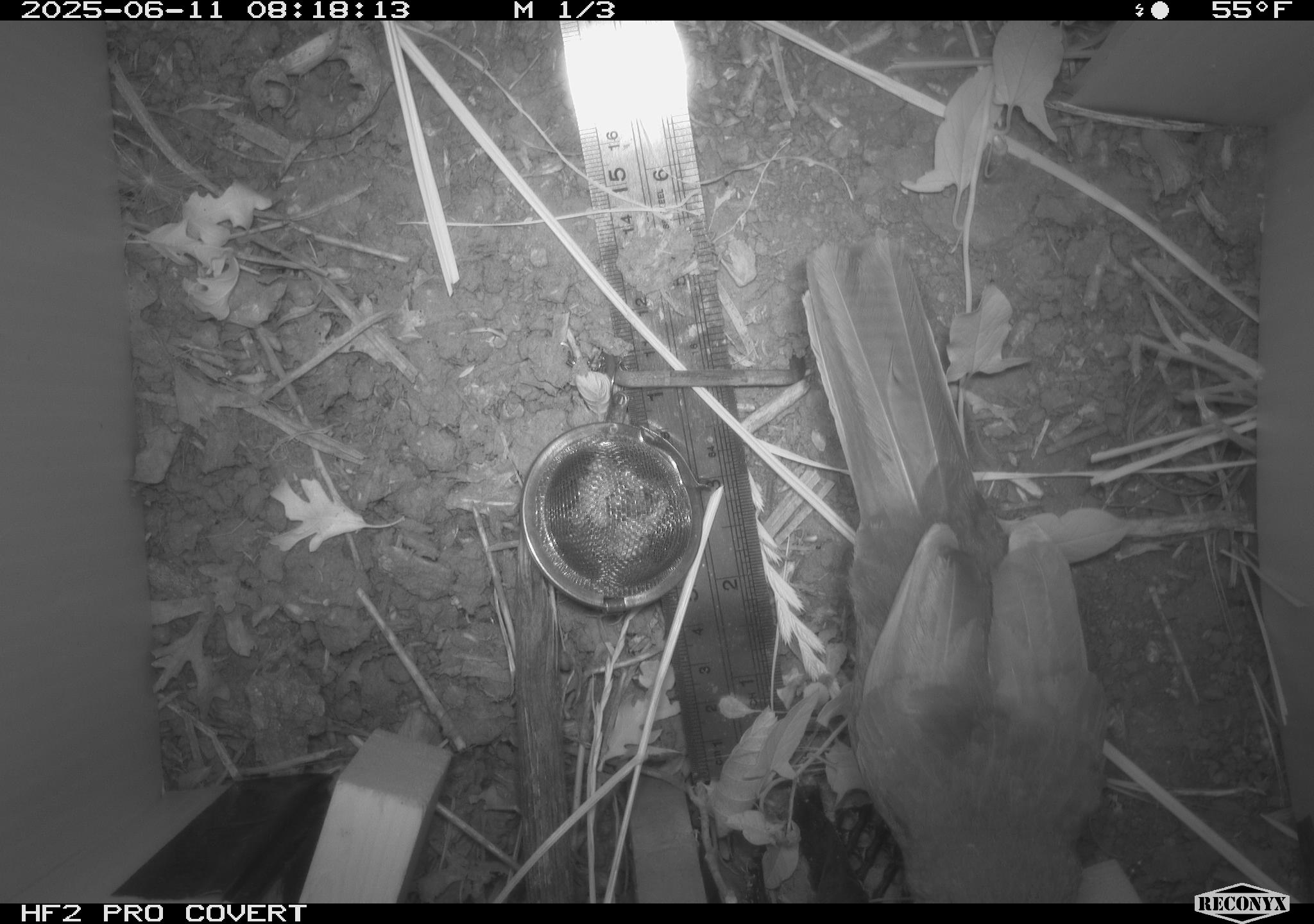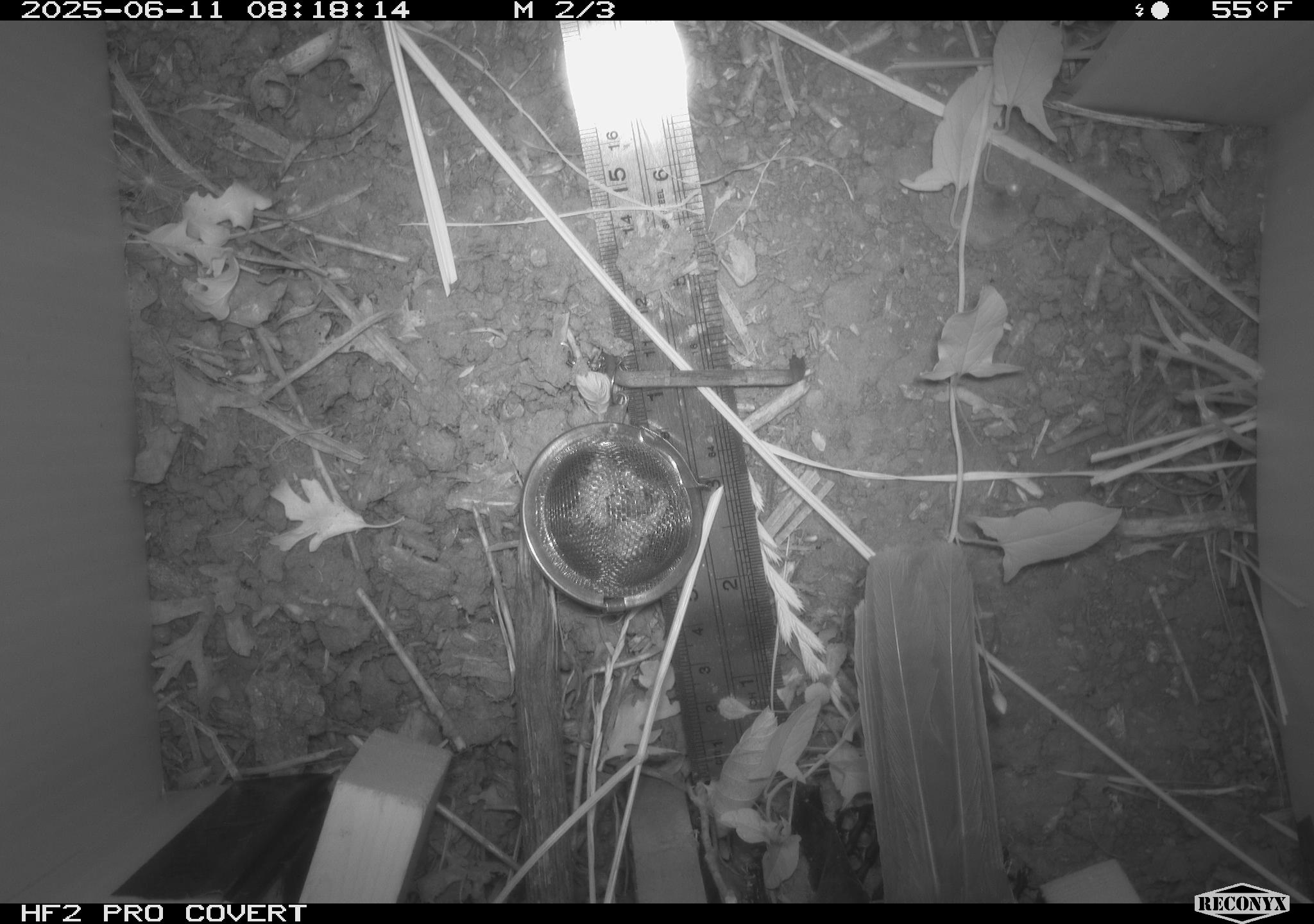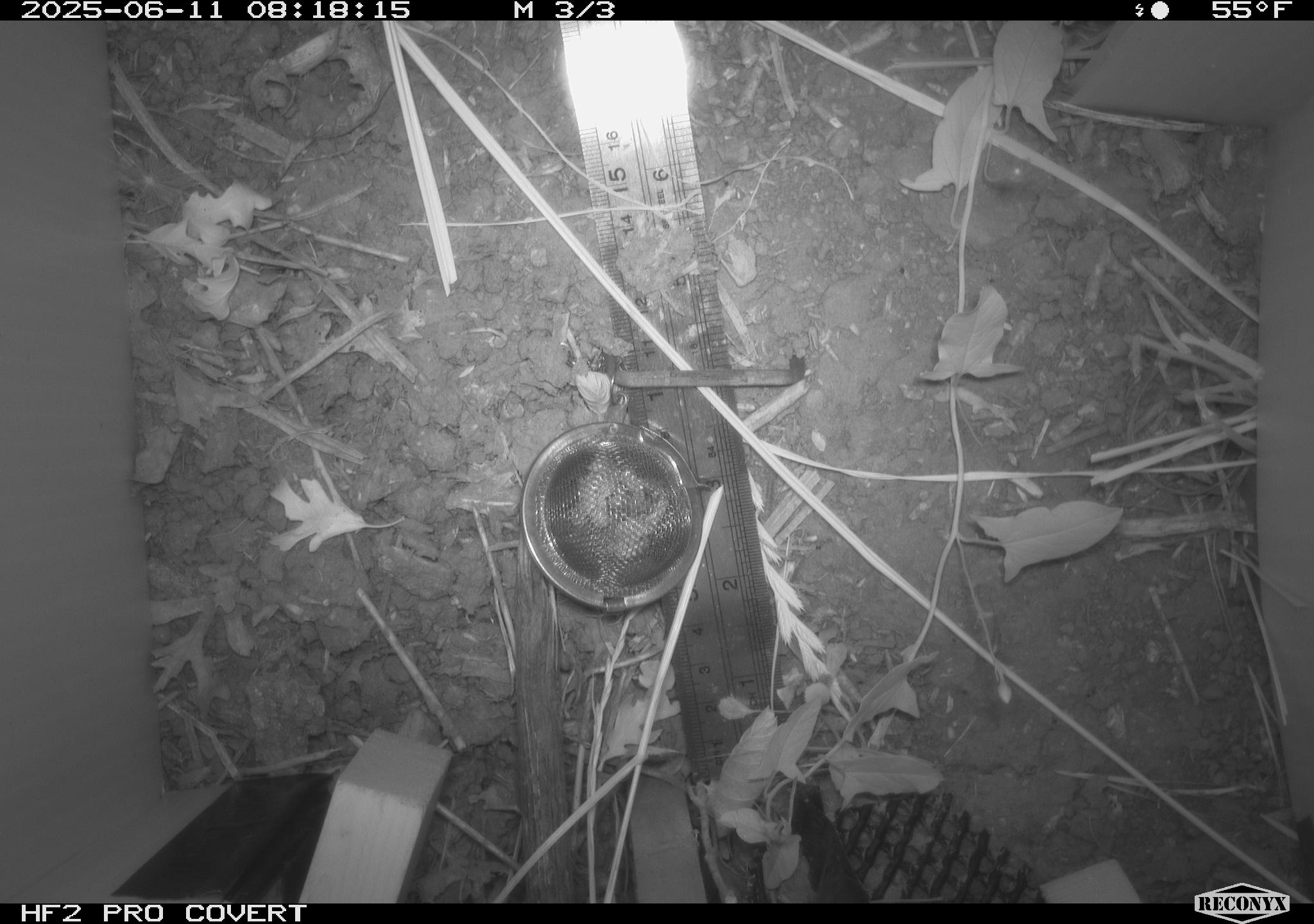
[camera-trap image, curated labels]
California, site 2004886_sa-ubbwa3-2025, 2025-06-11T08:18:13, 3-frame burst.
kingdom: Animalia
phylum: Chordata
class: Aves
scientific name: Aves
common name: bird